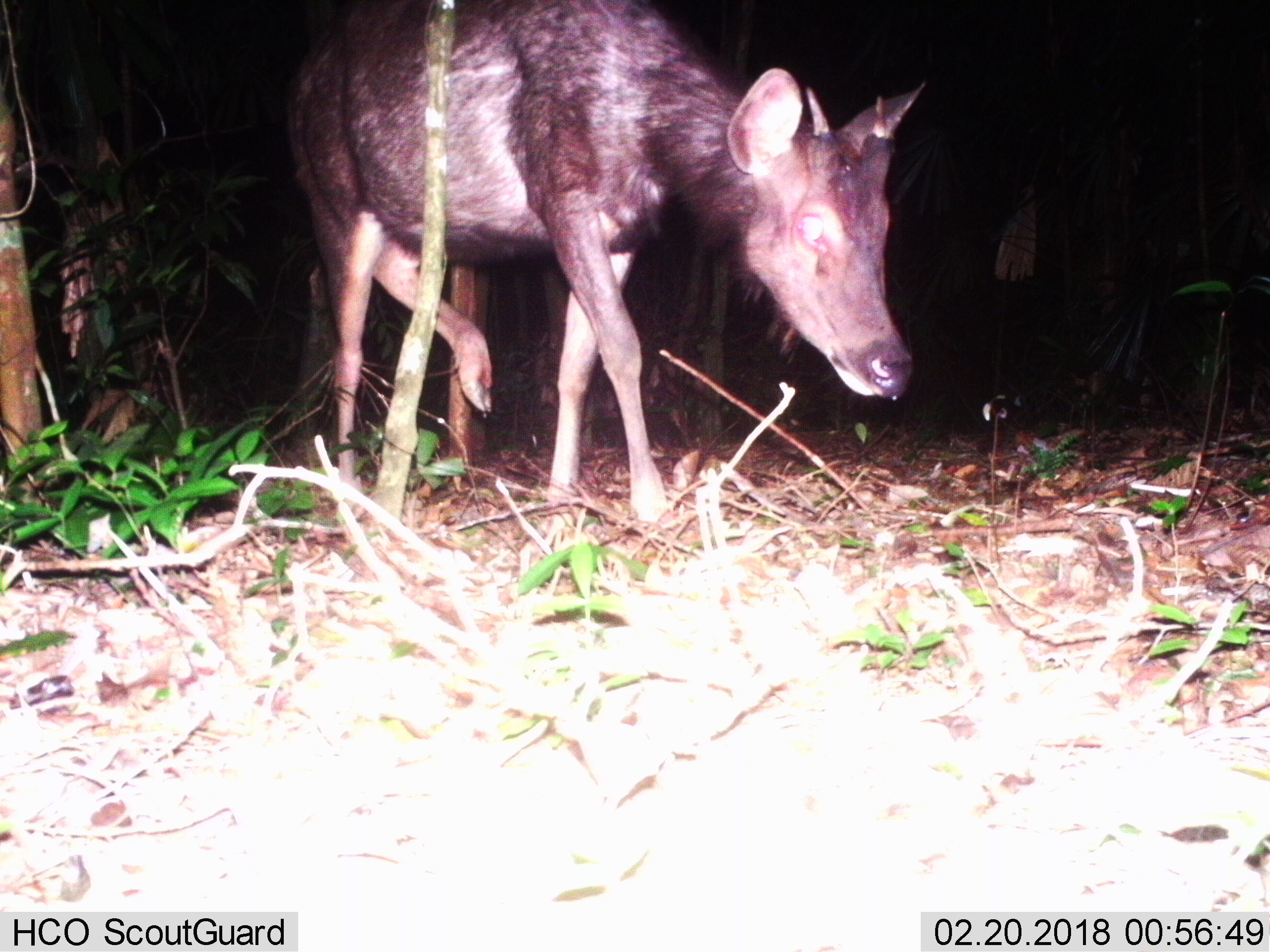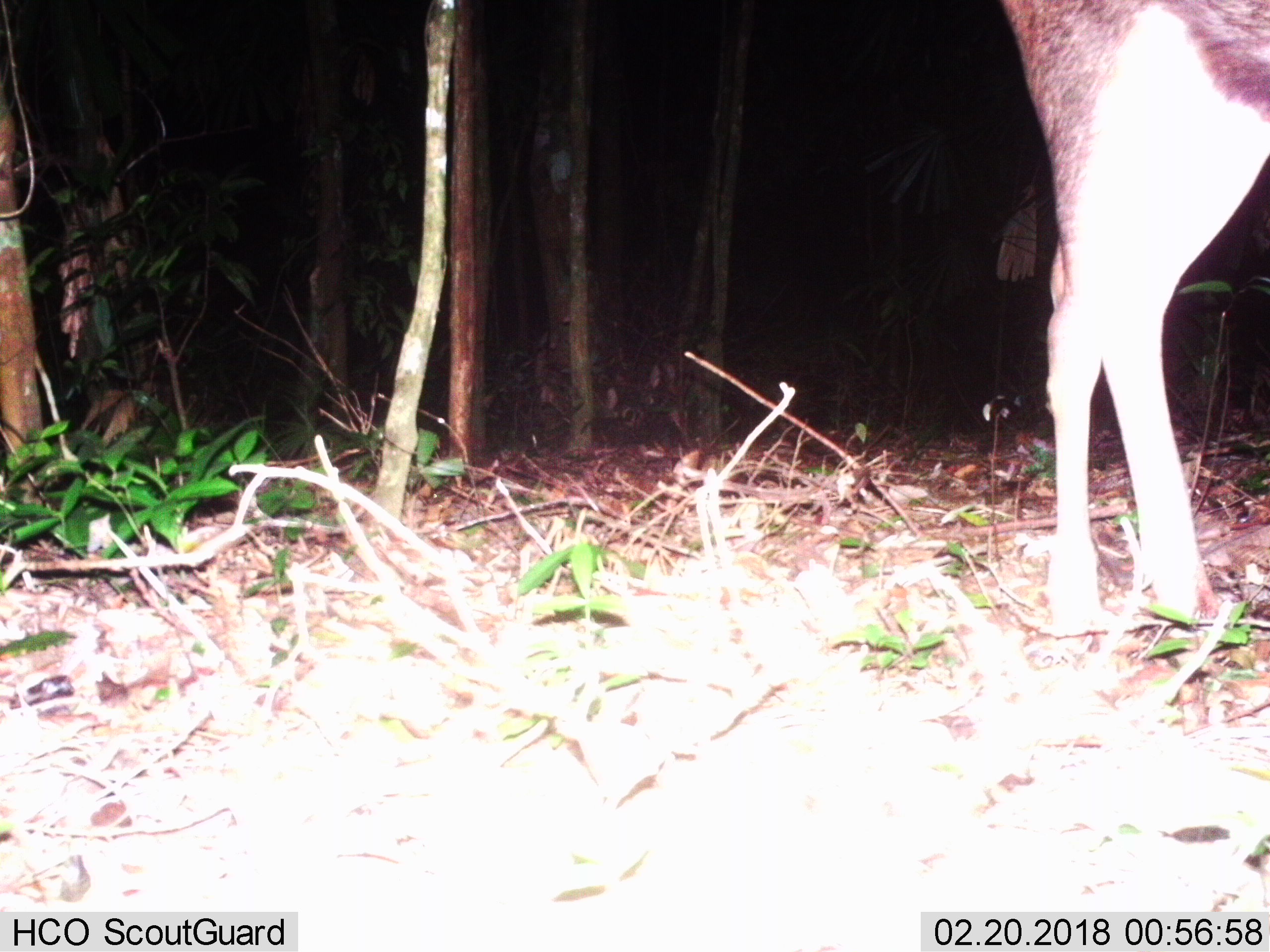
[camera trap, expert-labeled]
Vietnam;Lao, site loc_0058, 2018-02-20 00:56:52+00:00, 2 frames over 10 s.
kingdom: Animalia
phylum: Chordata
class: Mammalia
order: Artiodactyla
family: Cervidae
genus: Rusa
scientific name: Rusa unicolor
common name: sambar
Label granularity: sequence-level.